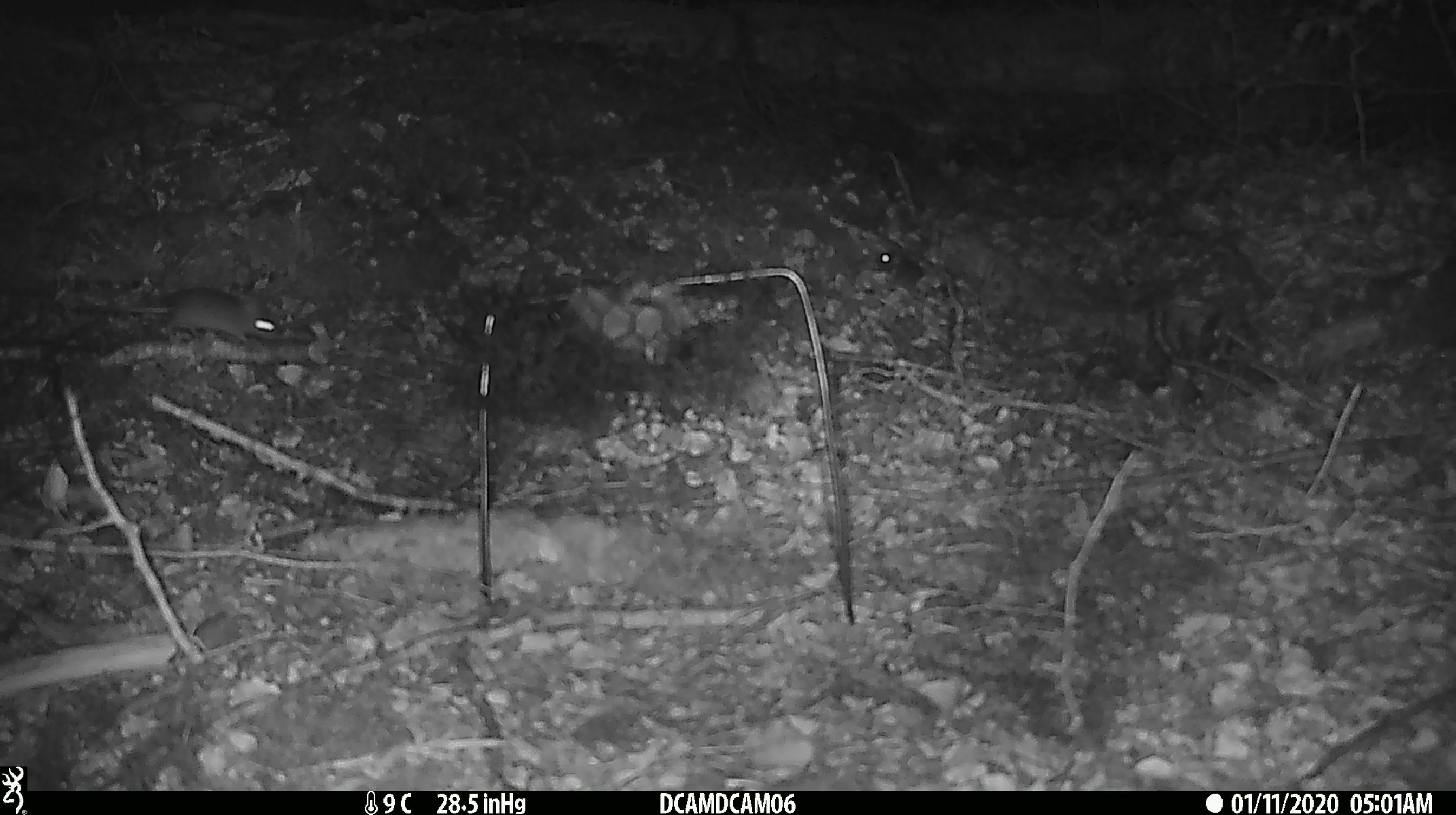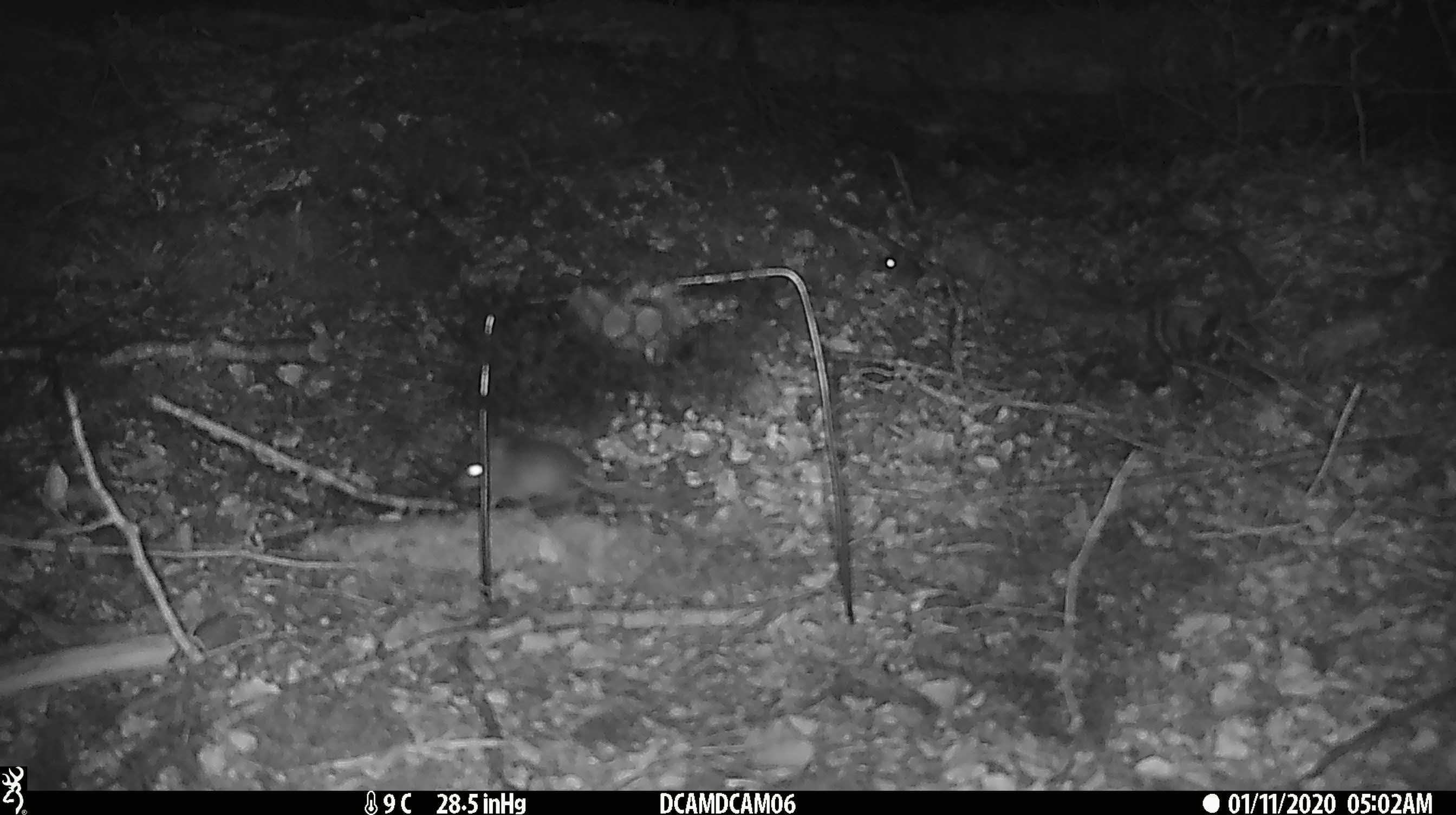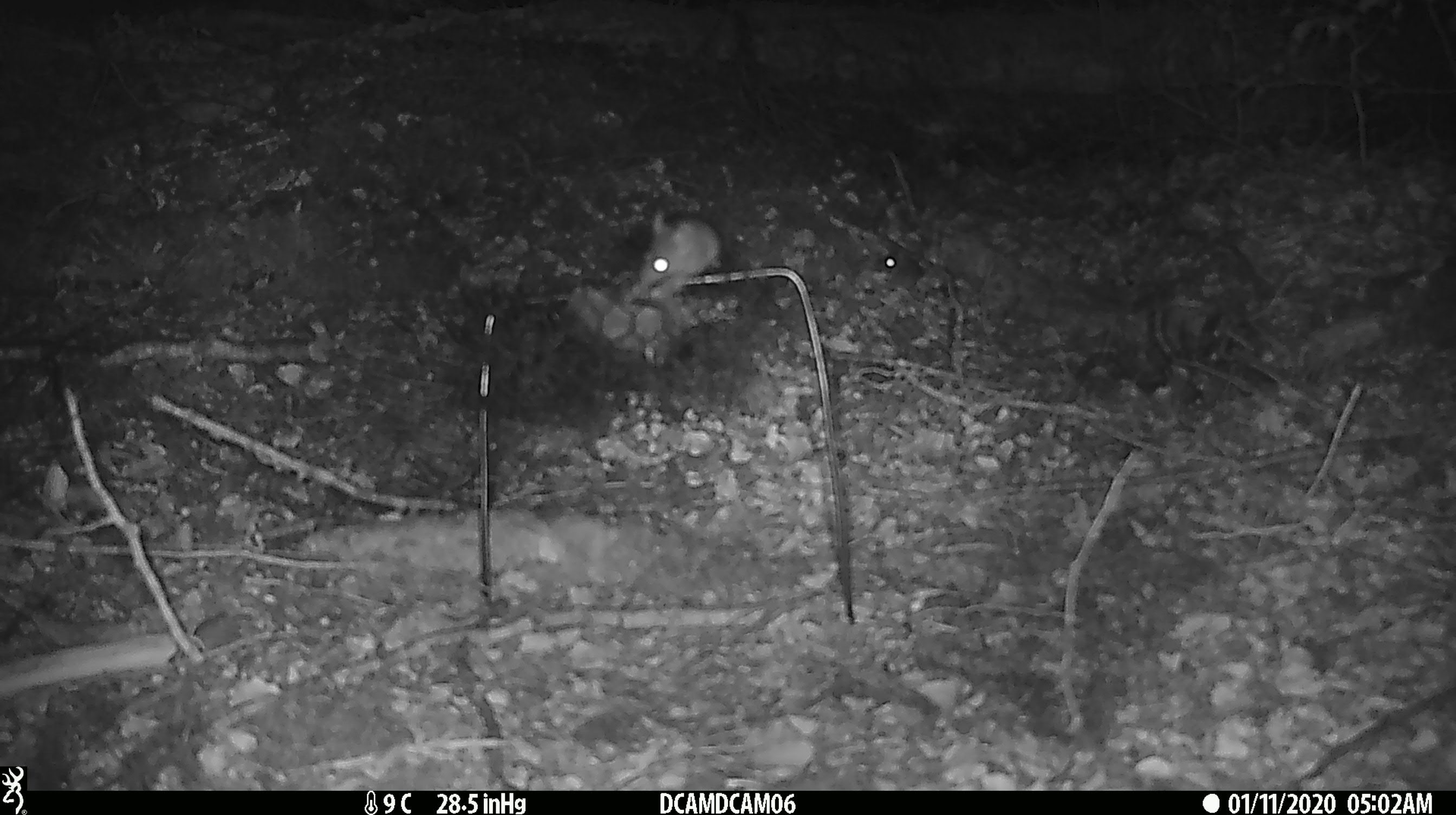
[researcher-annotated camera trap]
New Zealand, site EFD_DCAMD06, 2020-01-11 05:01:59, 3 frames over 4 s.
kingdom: Animalia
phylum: Chordata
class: Mammalia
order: Rodentia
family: Muridae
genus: Mus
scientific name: Mus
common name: mouse